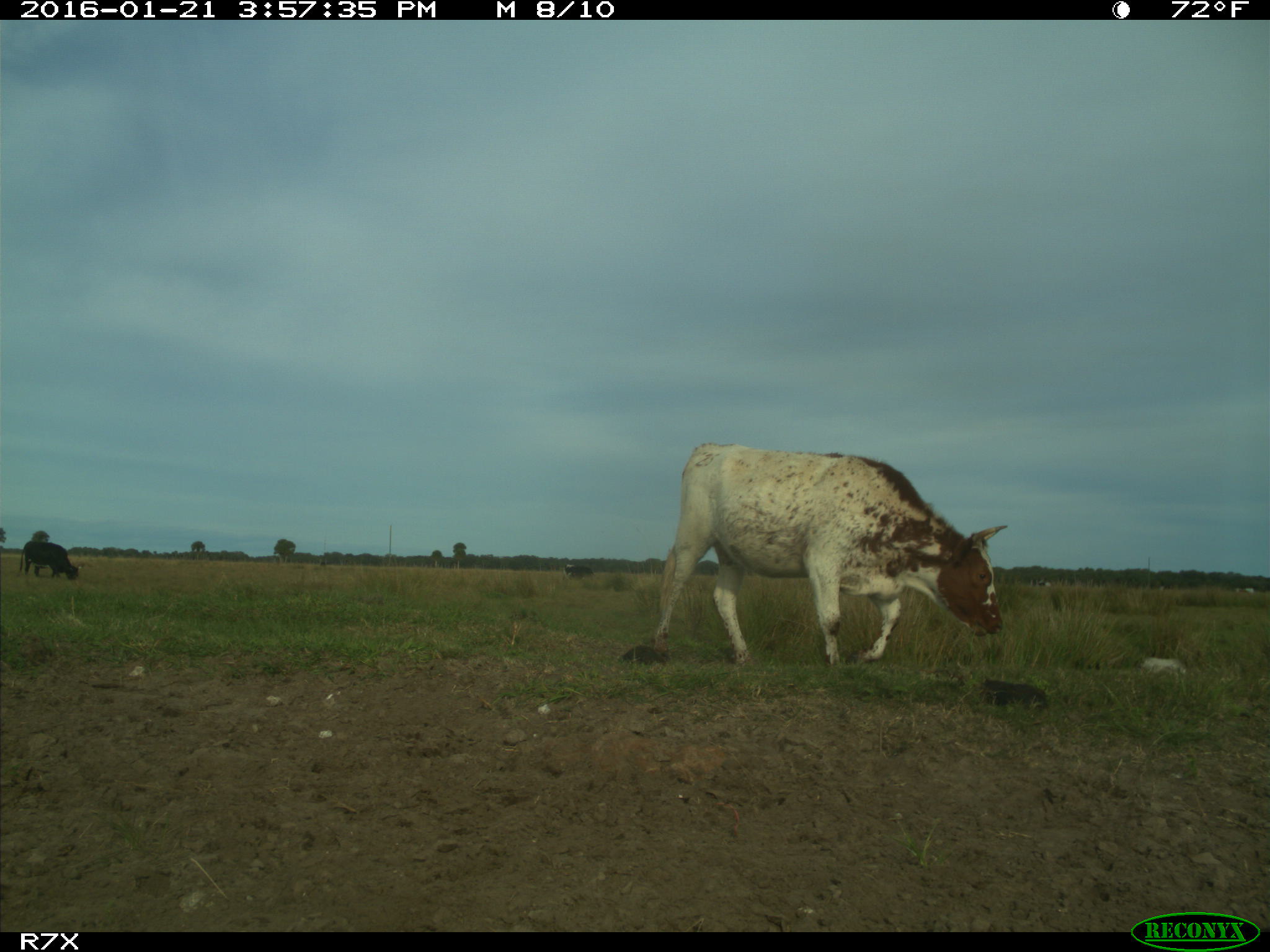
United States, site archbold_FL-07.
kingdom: Animalia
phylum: Chordata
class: Mammalia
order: Artiodactyla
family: Bovidae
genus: Bos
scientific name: Bos taurus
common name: domestic cow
Bos taurus (domestic cow).